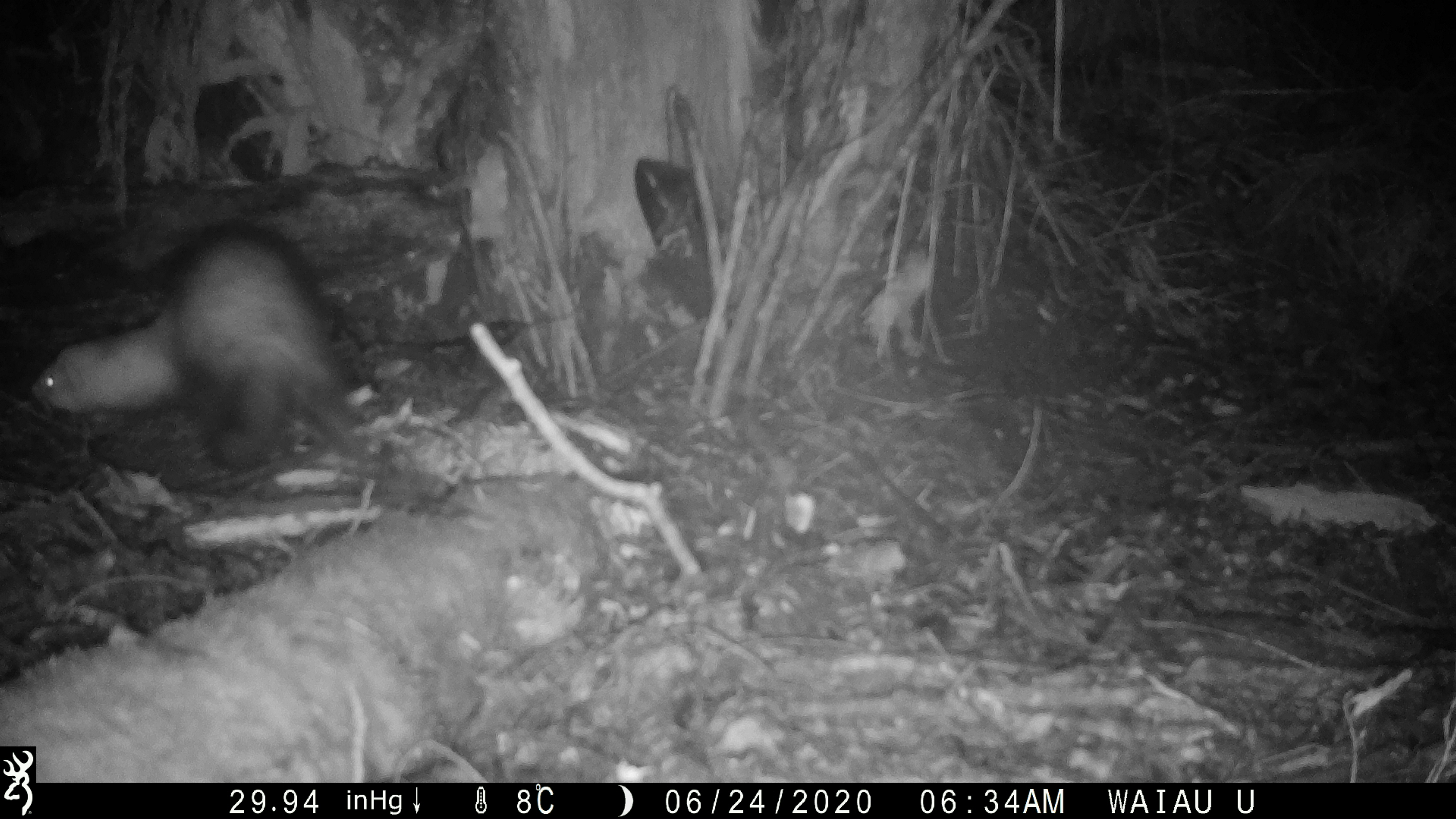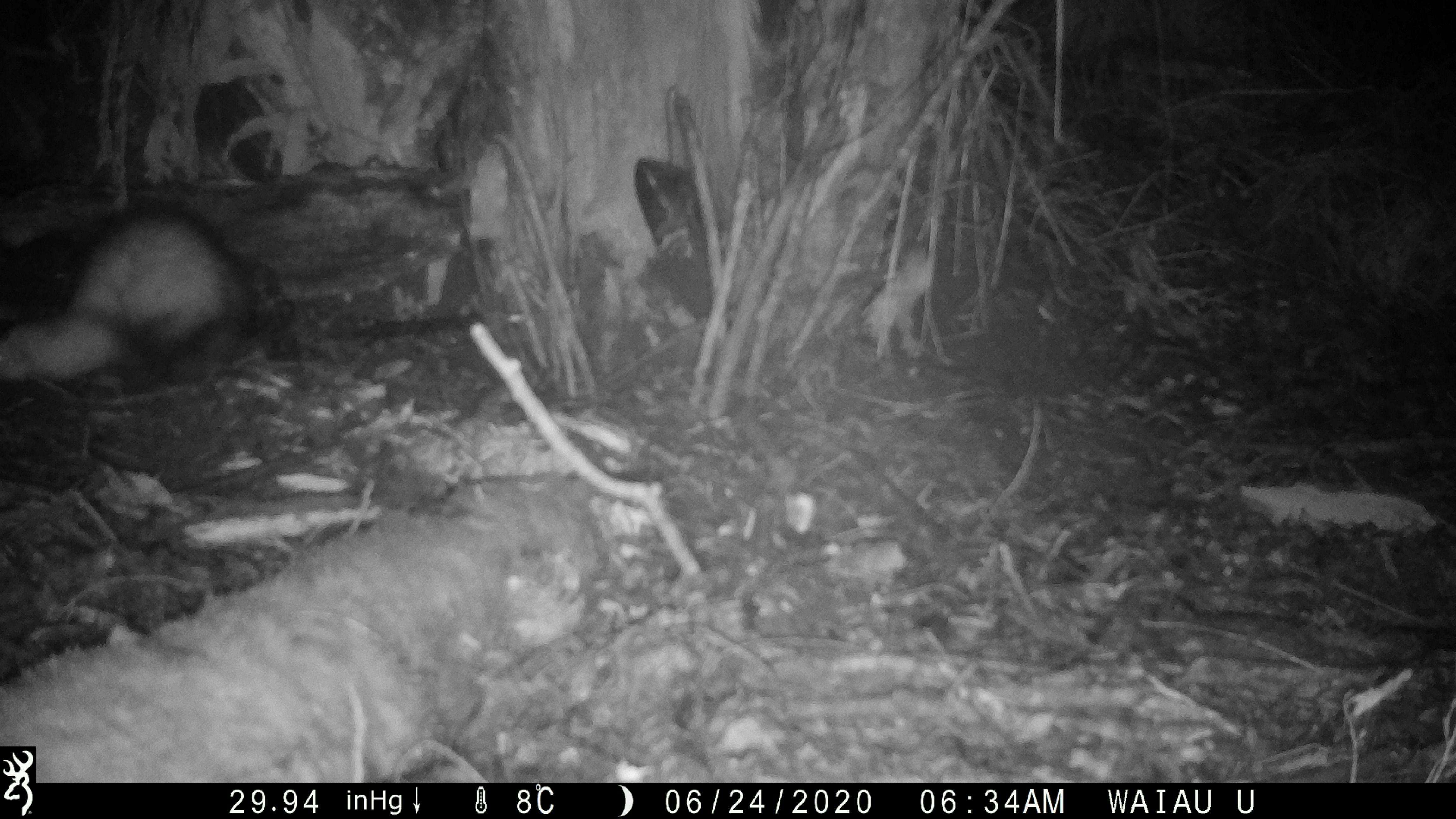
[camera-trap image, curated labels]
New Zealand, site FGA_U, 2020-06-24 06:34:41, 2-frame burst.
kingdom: Animalia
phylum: Chordata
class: Mammalia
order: Carnivora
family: Mustelidae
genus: Mustela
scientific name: Mustela furo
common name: ferret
Ferret (Mustela furo).